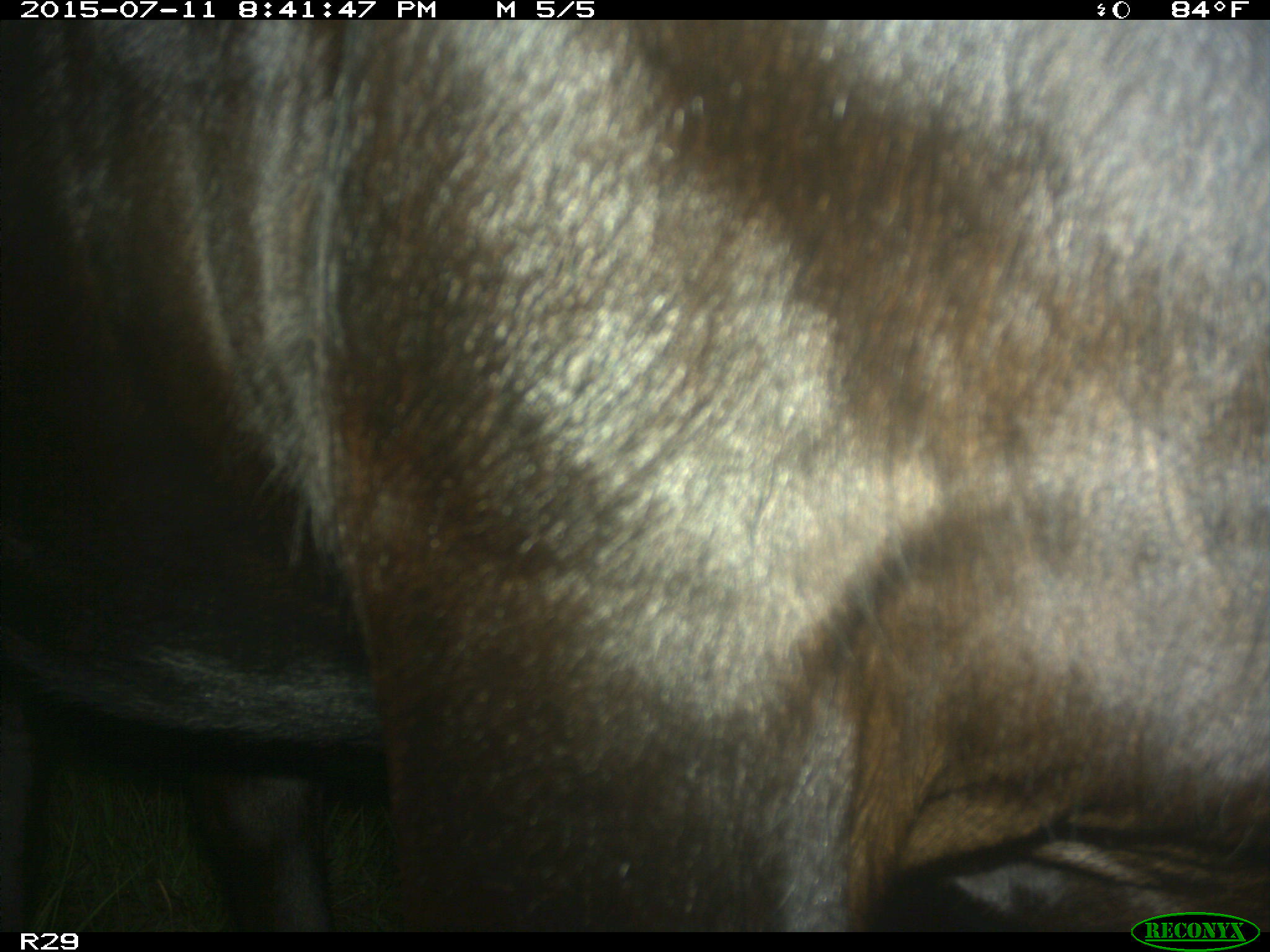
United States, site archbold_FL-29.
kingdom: Animalia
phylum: Chordata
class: Mammalia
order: Artiodactyla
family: Bovidae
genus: Bos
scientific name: Bos taurus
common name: domestic cow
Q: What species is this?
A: Bos taurus (domestic cow).